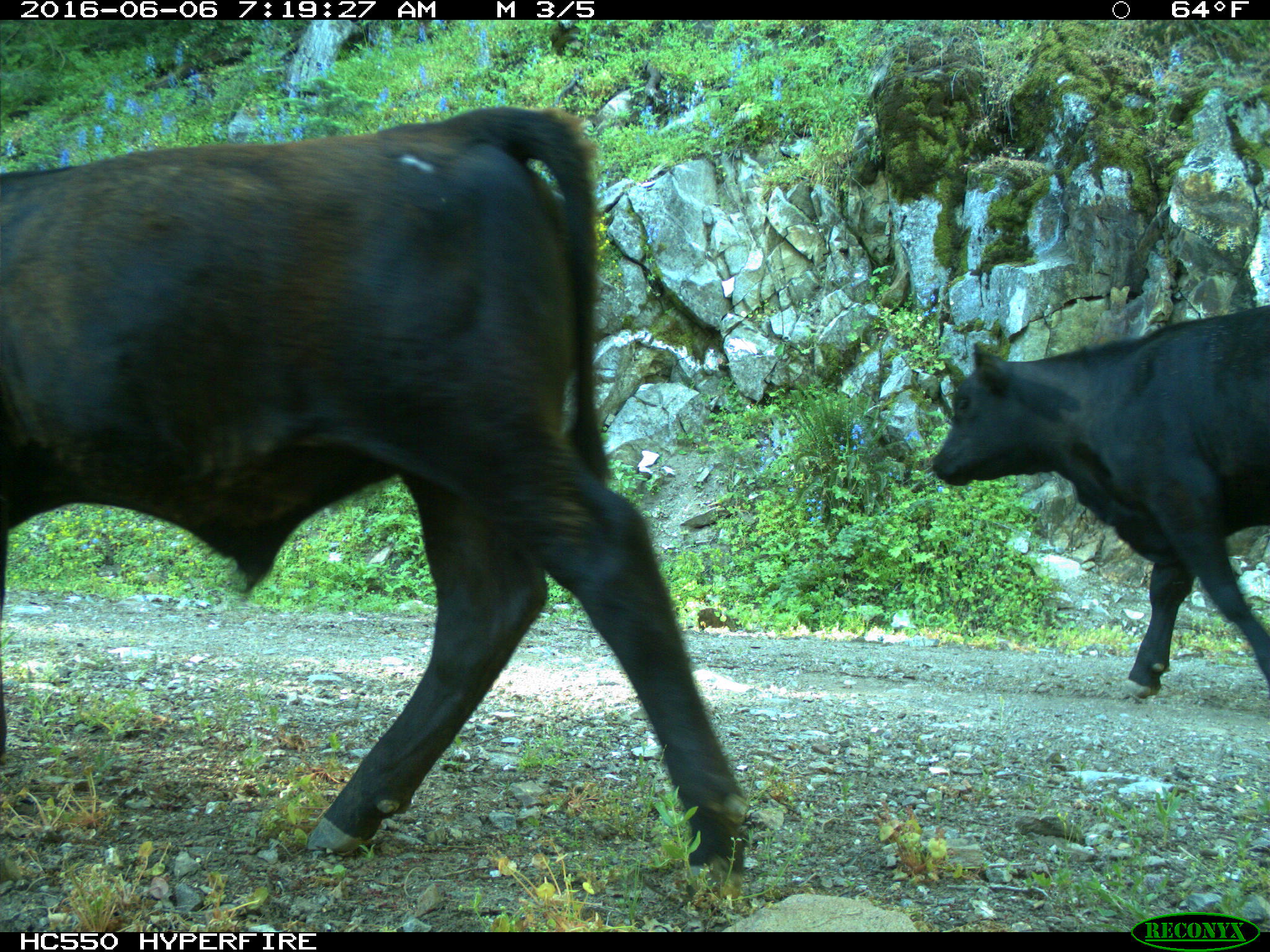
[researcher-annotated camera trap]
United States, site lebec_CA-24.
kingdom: Animalia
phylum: Chordata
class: Mammalia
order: Artiodactyla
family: Bovidae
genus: Bos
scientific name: Bos taurus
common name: domestic cow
Bos taurus (domestic cow).